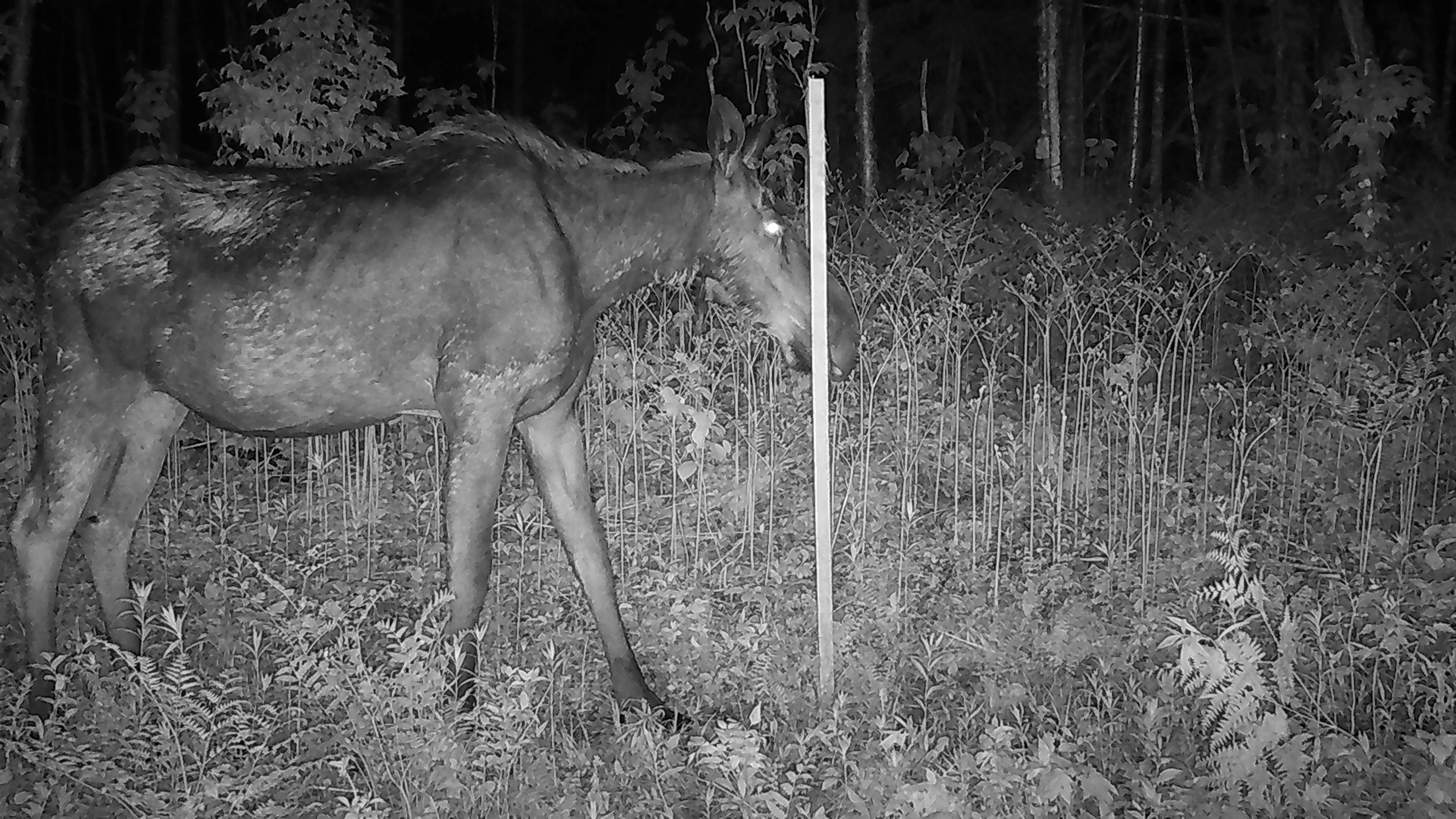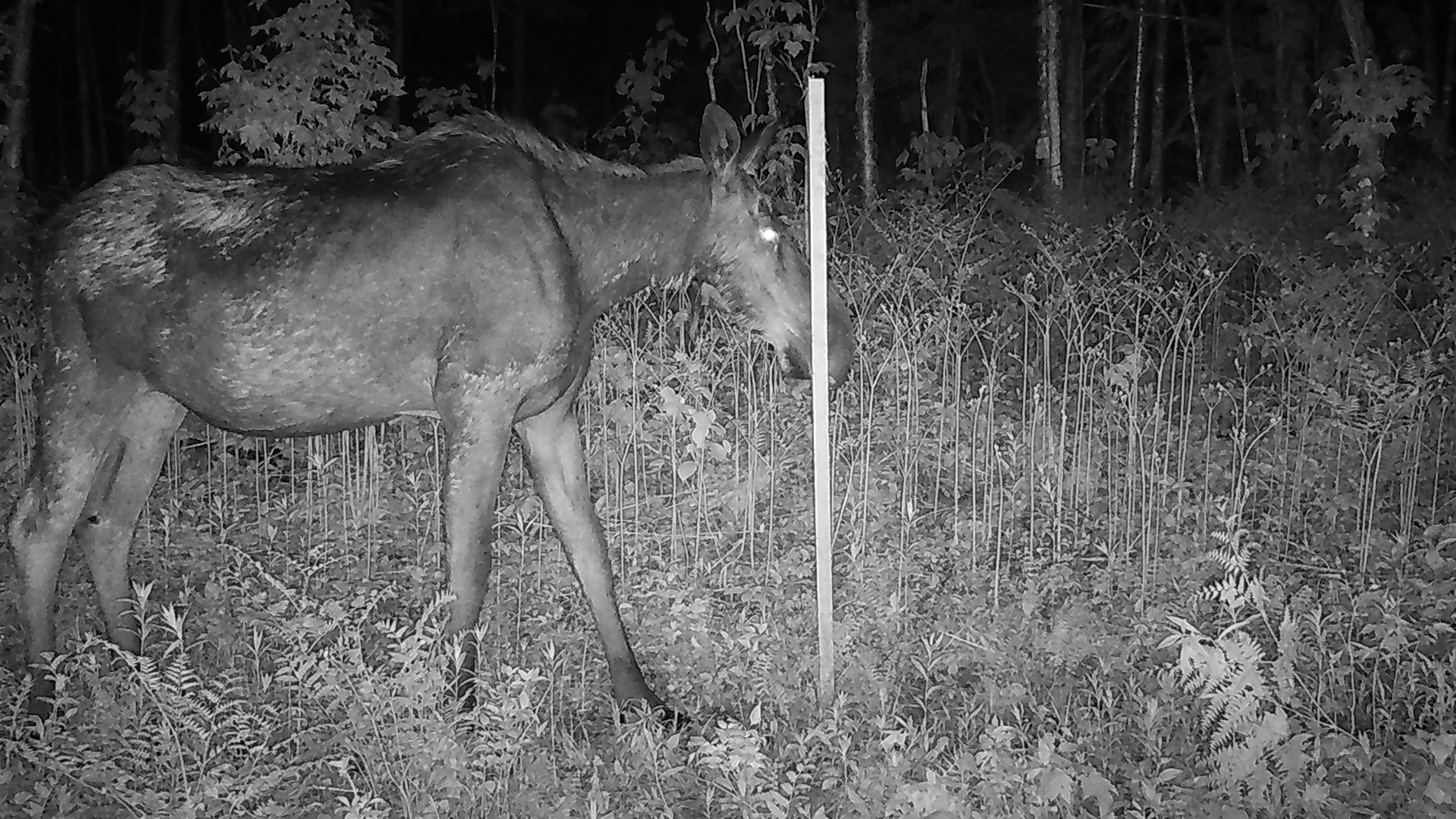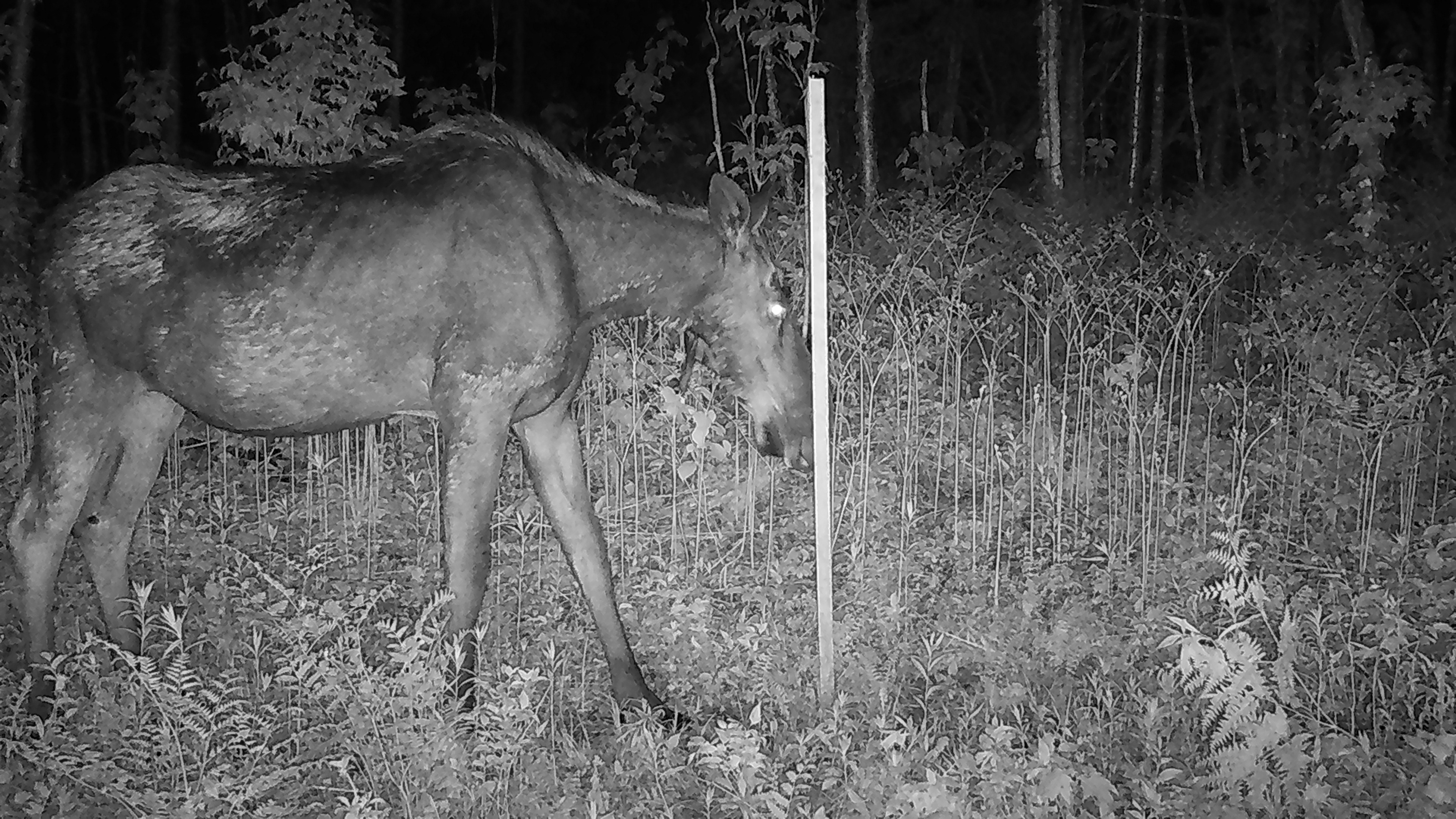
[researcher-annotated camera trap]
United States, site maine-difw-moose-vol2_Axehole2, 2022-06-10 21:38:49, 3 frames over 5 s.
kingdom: Animalia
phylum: Chordata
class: Mammalia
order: Artiodactyla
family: Cervidae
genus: Alces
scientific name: Alces alces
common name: moose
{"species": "moose (Alces alces)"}